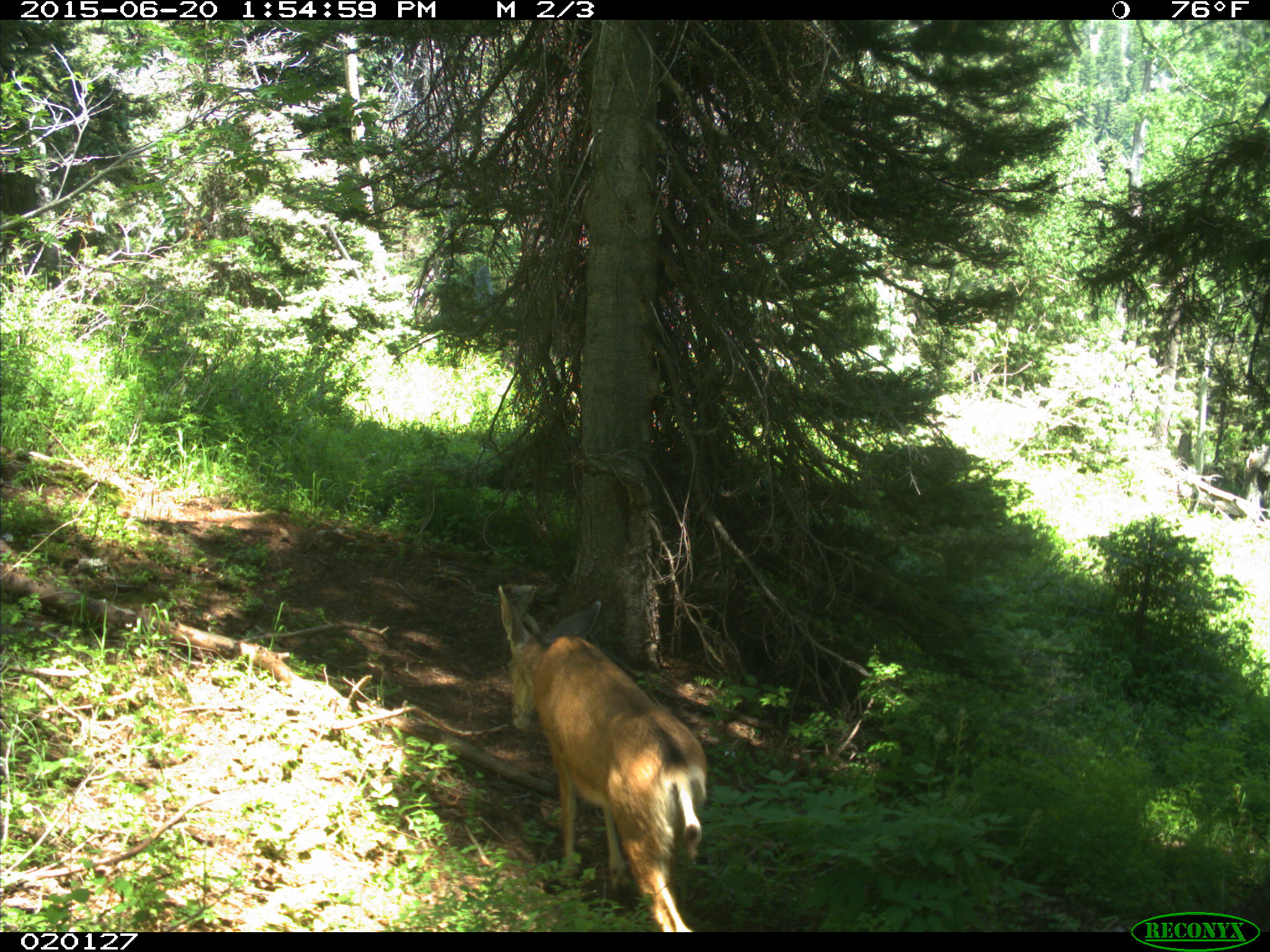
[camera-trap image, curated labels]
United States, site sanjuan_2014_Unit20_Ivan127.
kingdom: Animalia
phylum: Chordata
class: Mammalia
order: Artiodactyla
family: Cervidae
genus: Odocoileus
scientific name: Odocoileus hemionus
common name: mule deer